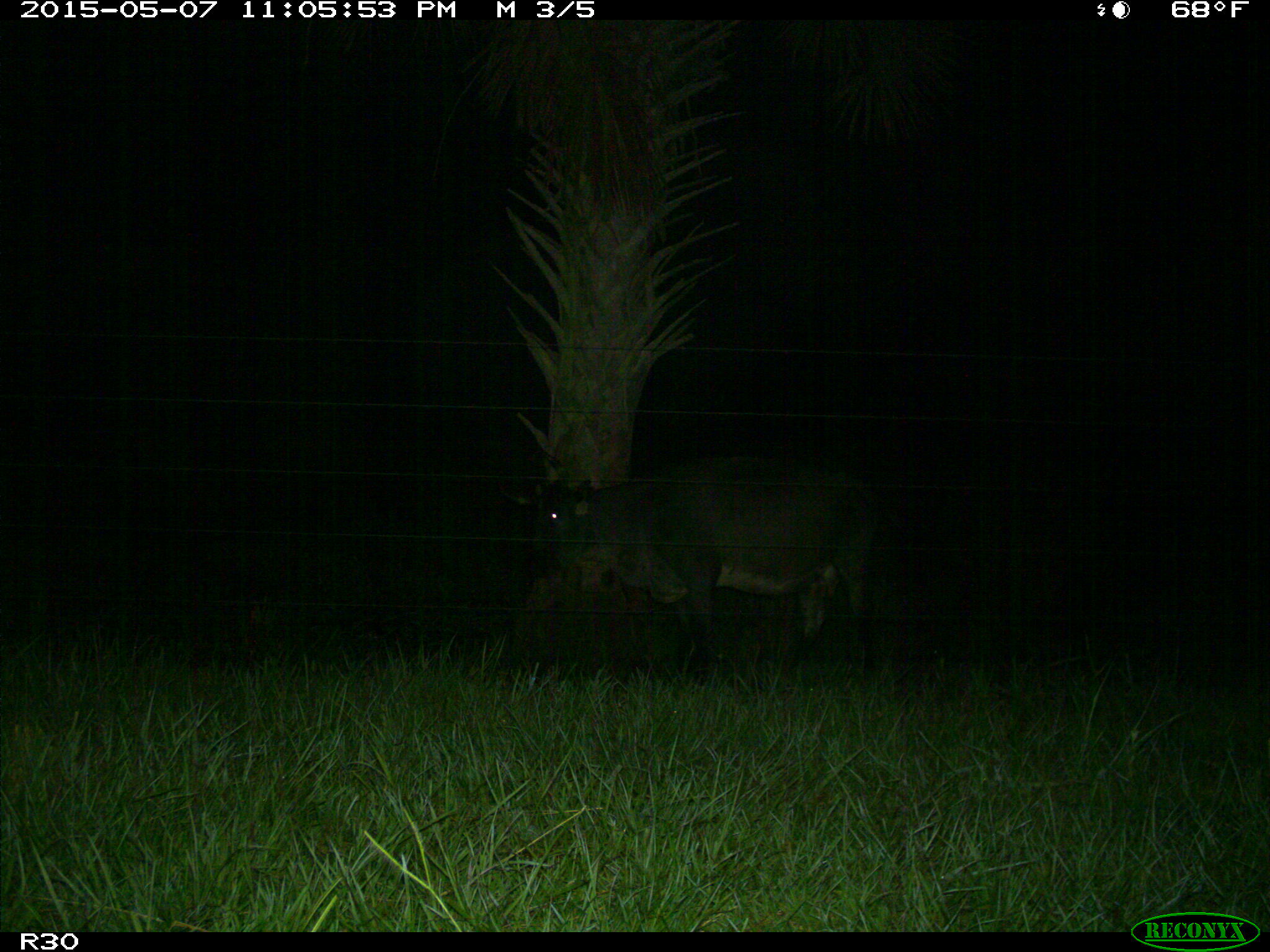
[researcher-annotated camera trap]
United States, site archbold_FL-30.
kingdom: Animalia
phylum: Chordata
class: Mammalia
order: Artiodactyla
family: Bovidae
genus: Bos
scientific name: Bos taurus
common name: domestic cow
Bos taurus (domestic cow).